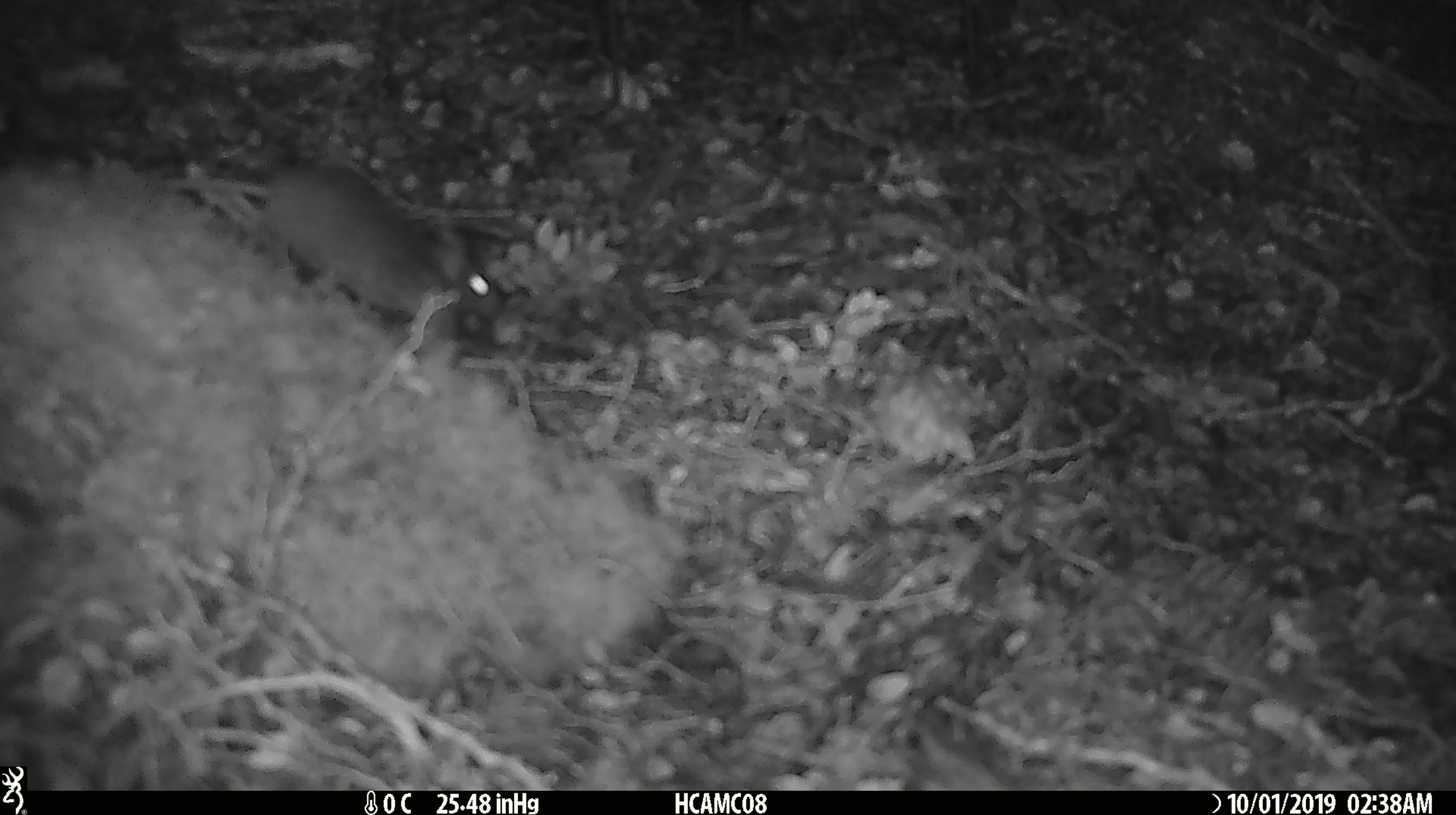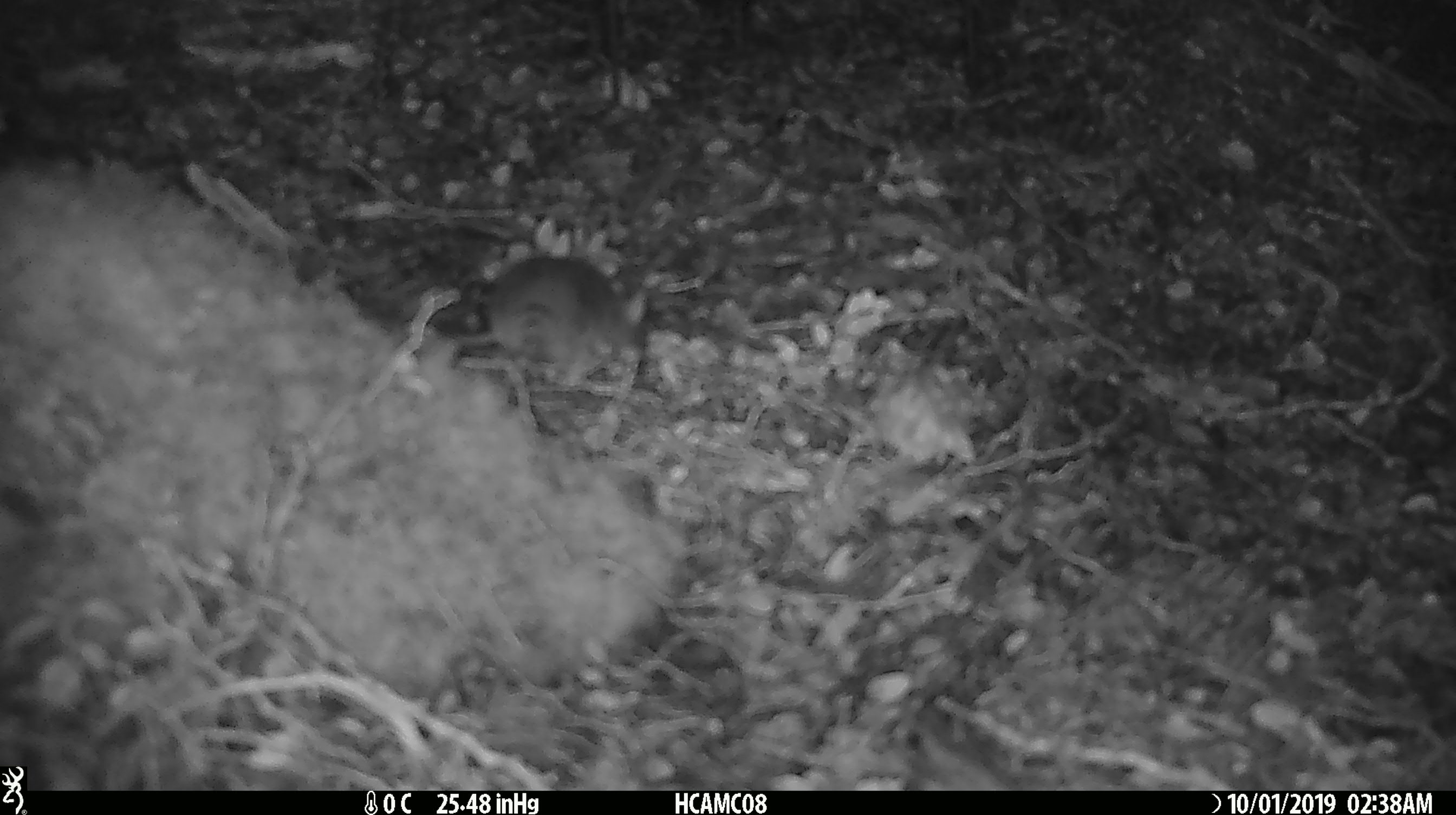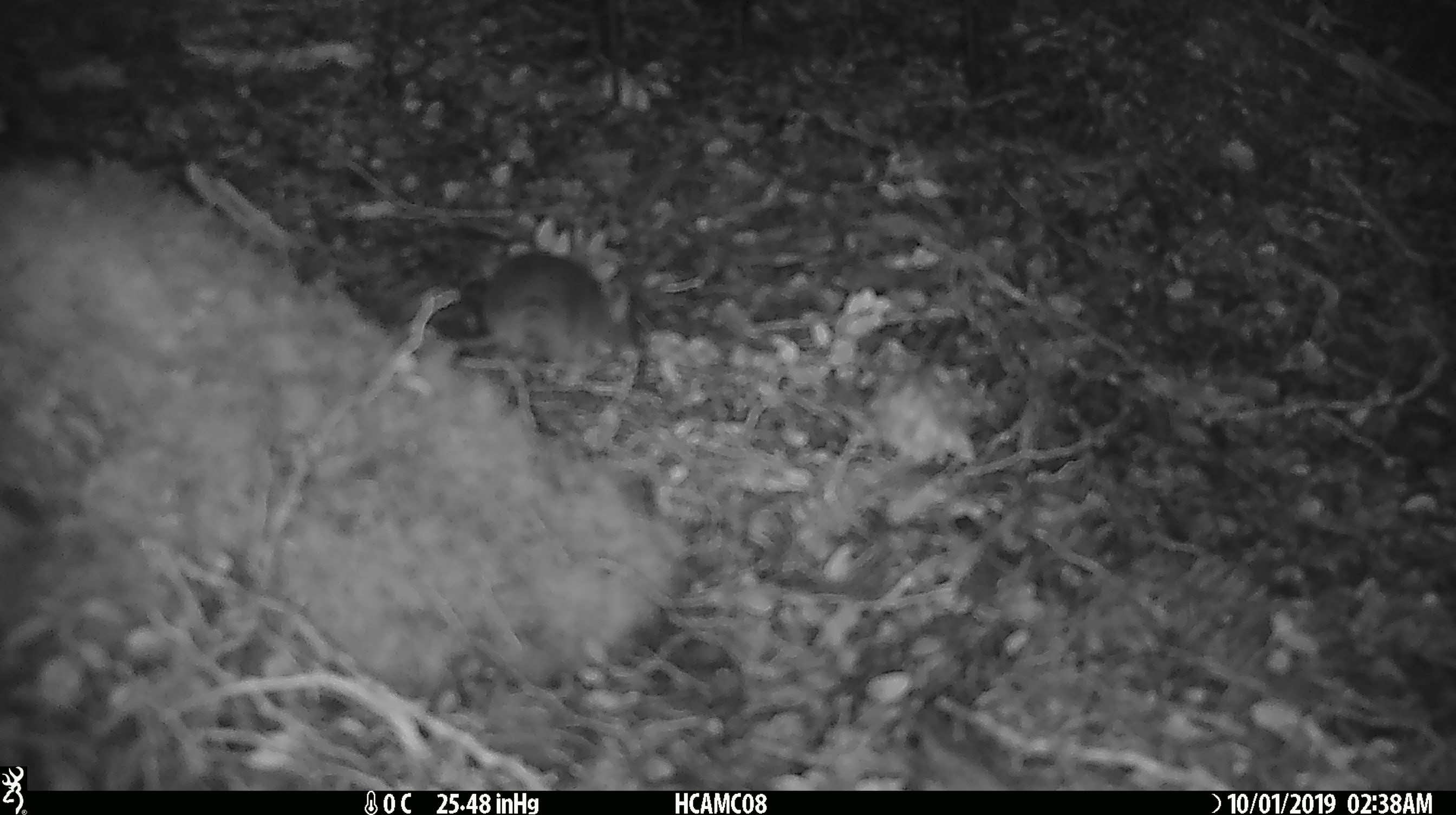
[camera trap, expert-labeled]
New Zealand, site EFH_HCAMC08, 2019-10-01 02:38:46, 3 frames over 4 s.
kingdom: Animalia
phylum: Chordata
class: Mammalia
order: Rodentia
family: Muridae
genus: Mus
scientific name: Mus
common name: mouse